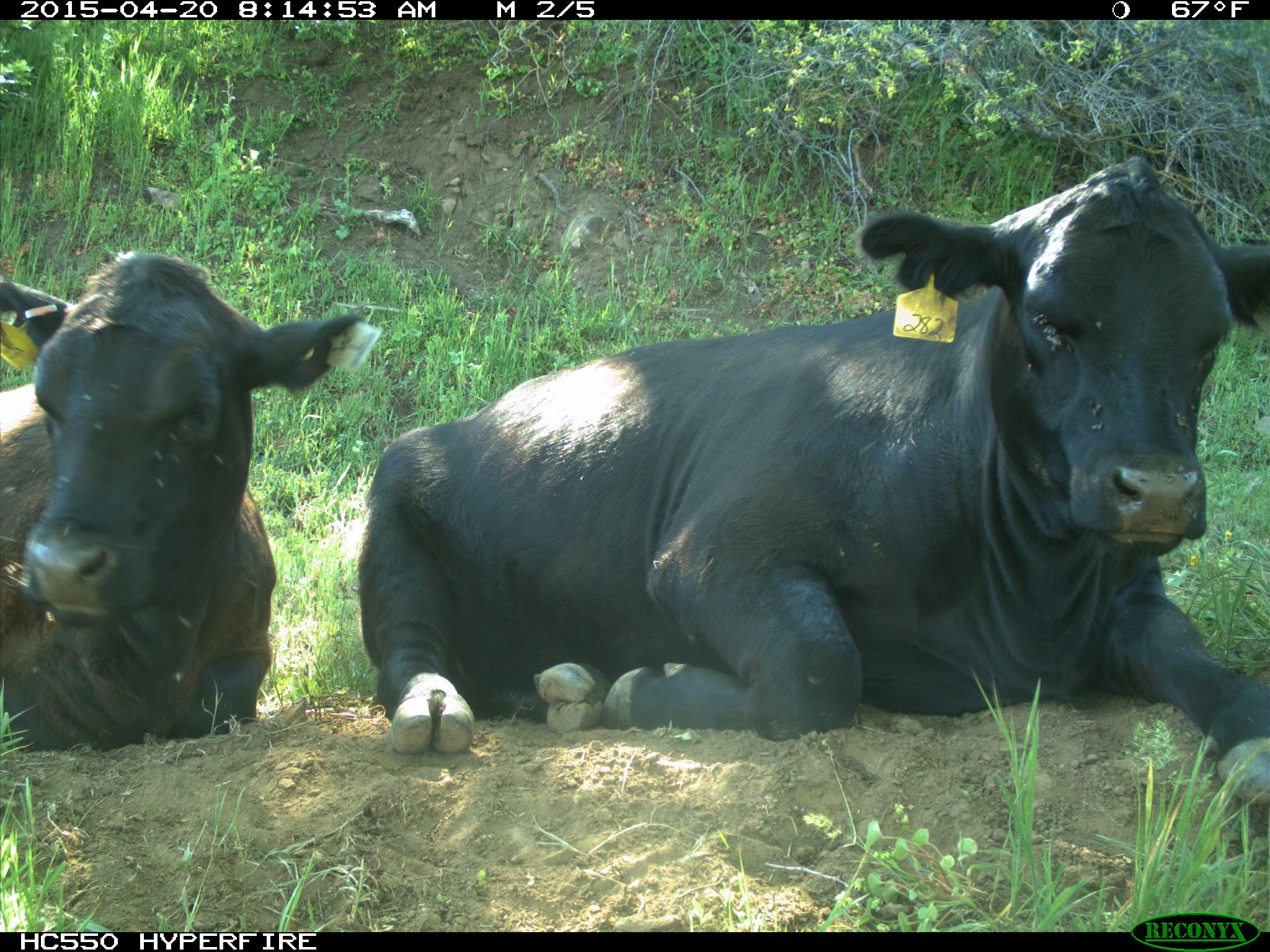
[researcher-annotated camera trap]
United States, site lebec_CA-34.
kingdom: Animalia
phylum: Chordata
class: Mammalia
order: Artiodactyla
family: Bovidae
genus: Bos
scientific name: Bos taurus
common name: domestic cow